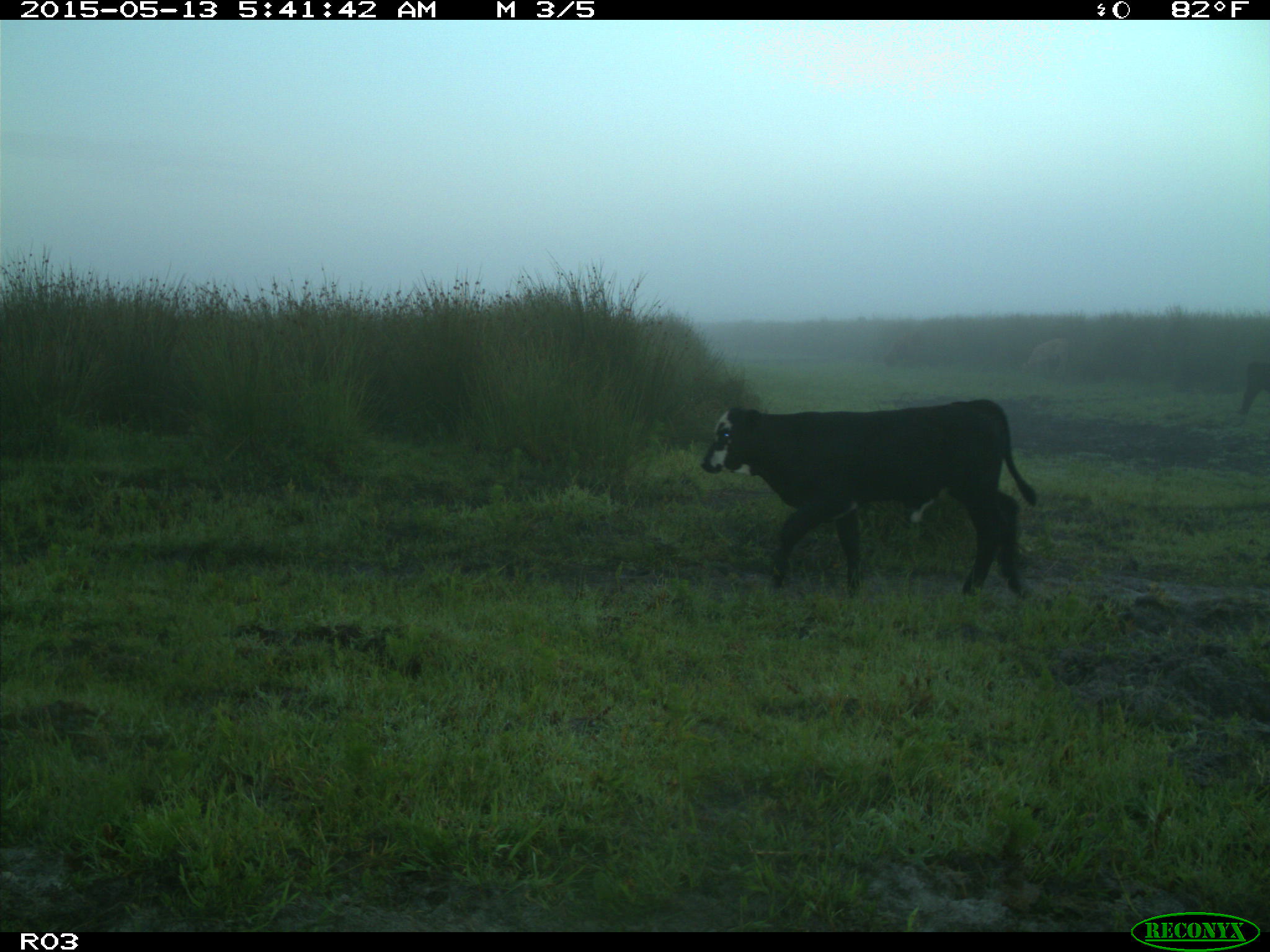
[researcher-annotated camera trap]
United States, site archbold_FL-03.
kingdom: Animalia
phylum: Chordata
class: Mammalia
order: Artiodactyla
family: Bovidae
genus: Bos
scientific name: Bos taurus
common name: domestic cow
Bos taurus (domestic cow).